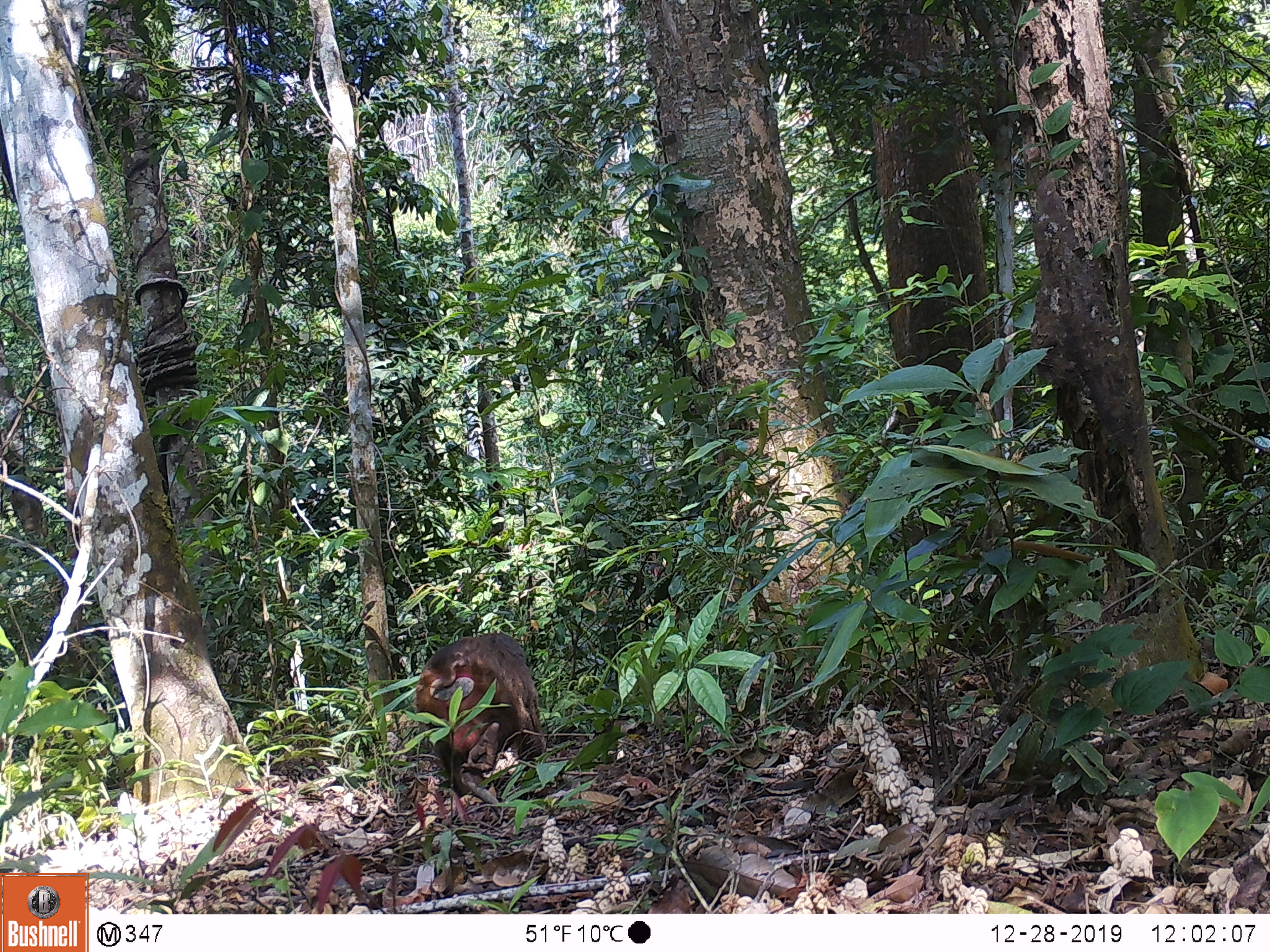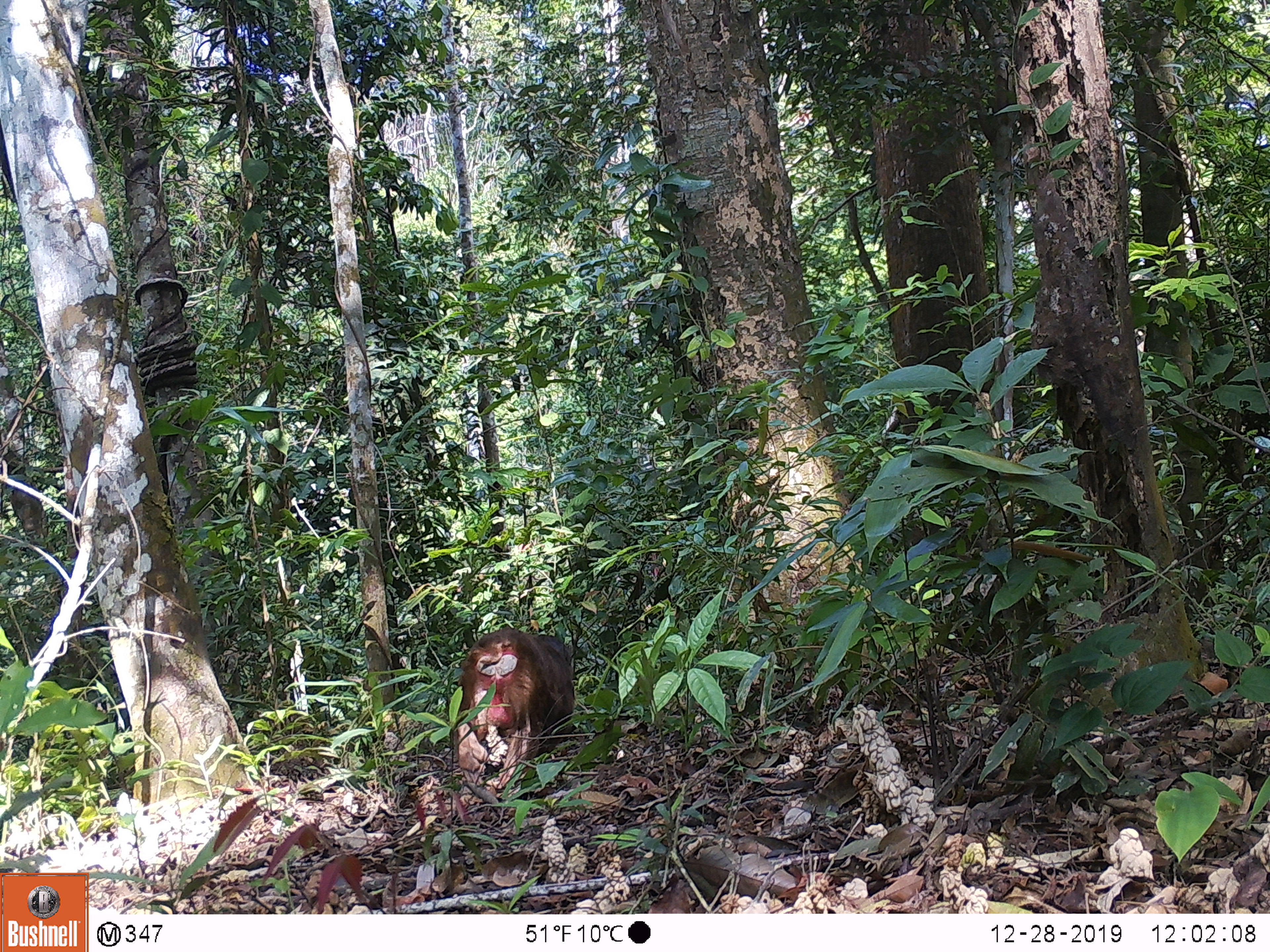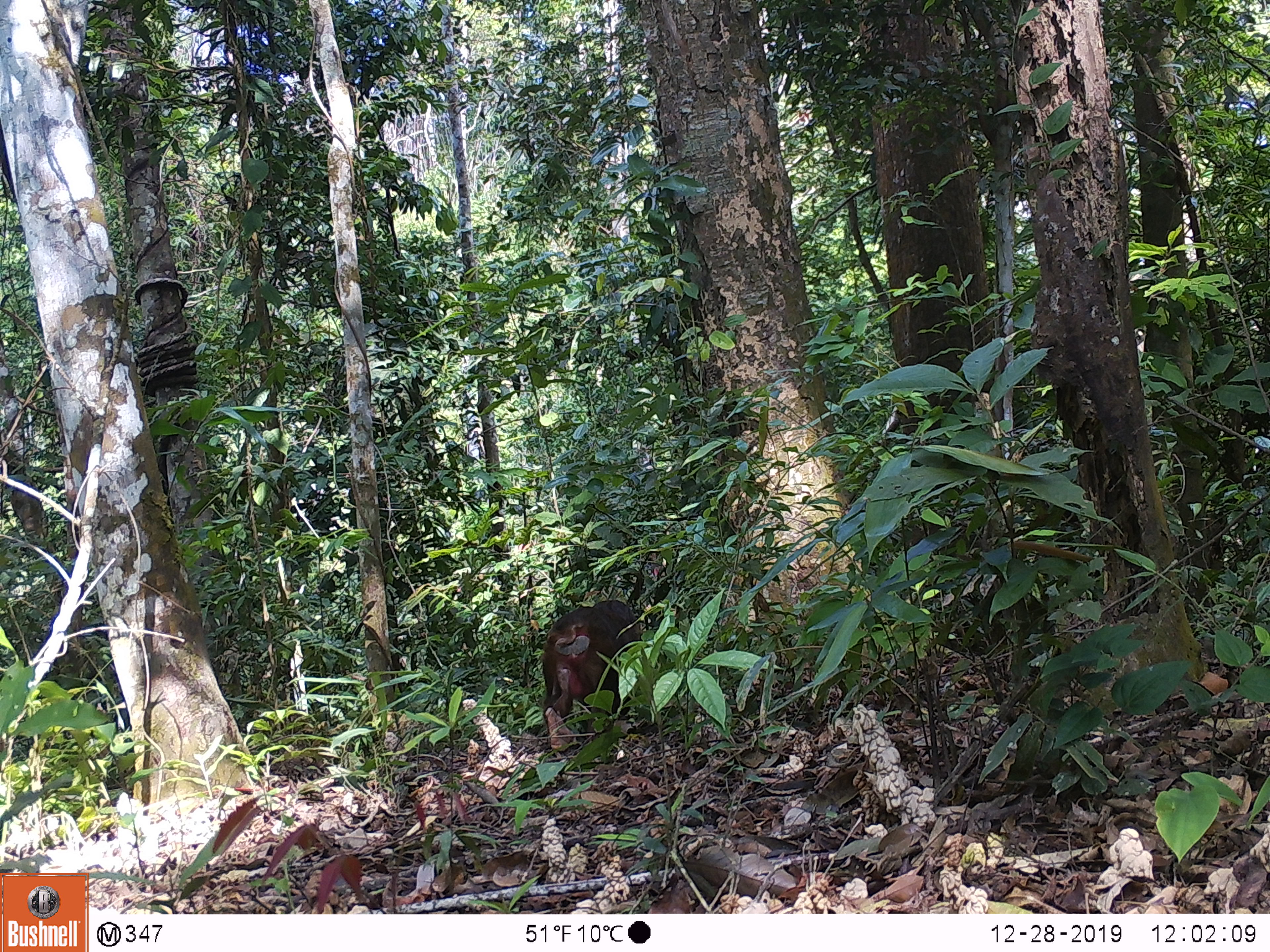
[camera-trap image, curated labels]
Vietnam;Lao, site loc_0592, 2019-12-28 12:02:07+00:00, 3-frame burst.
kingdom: Animalia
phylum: Chordata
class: Mammalia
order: Primates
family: Cercopithecidae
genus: Macaca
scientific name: Macaca arctoides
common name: stump-tailed macaque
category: stump tailed macaque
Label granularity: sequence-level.